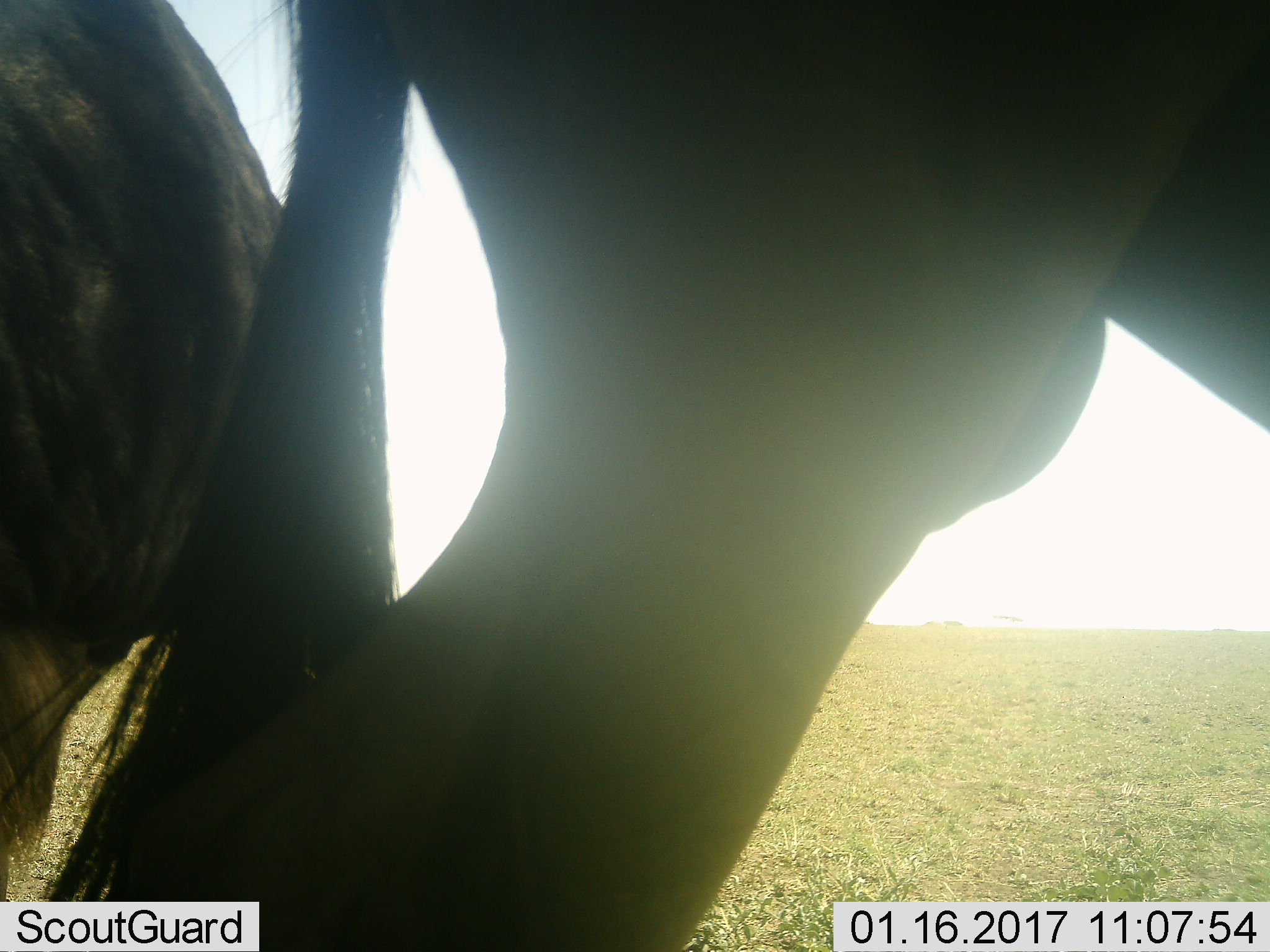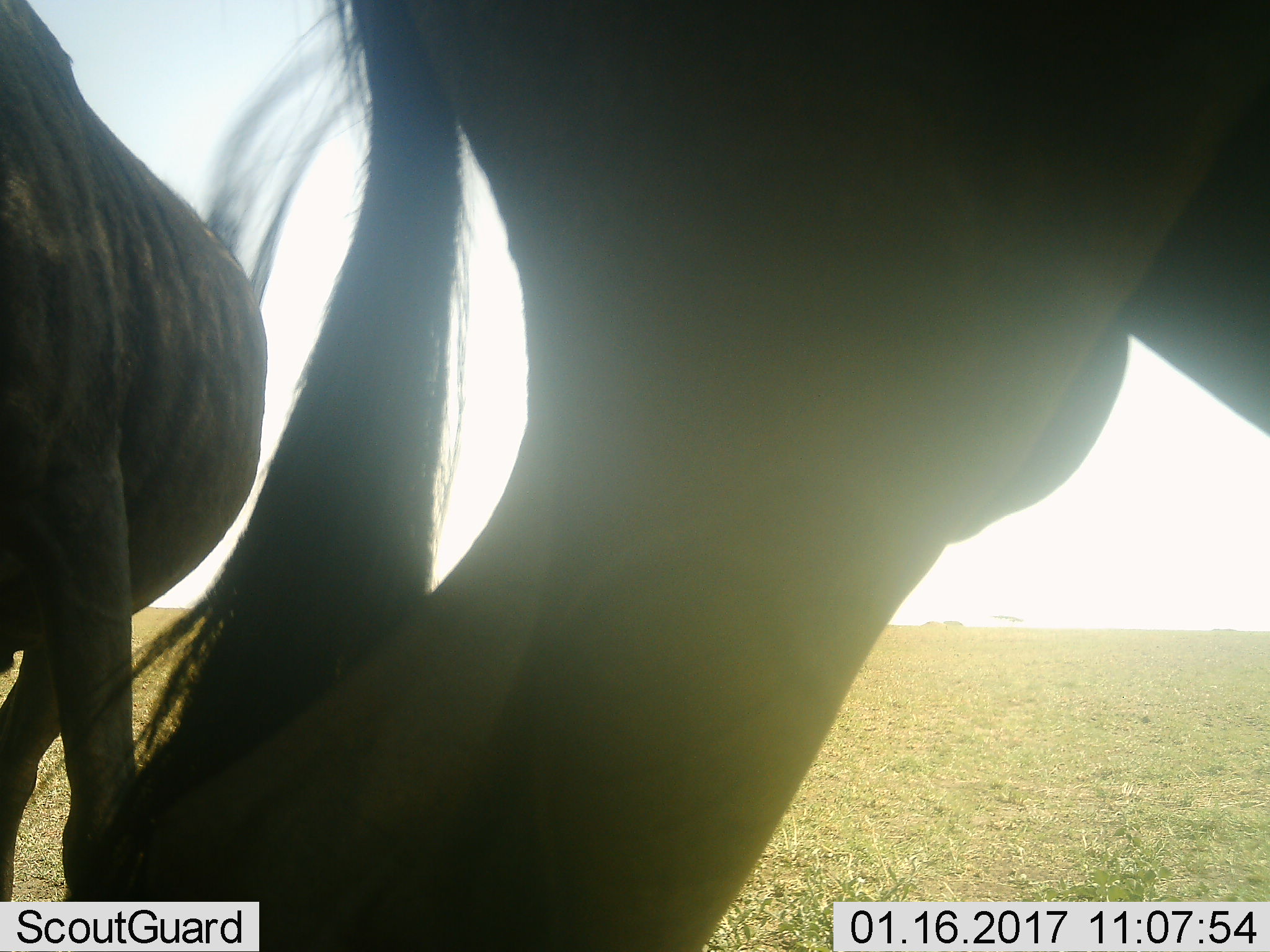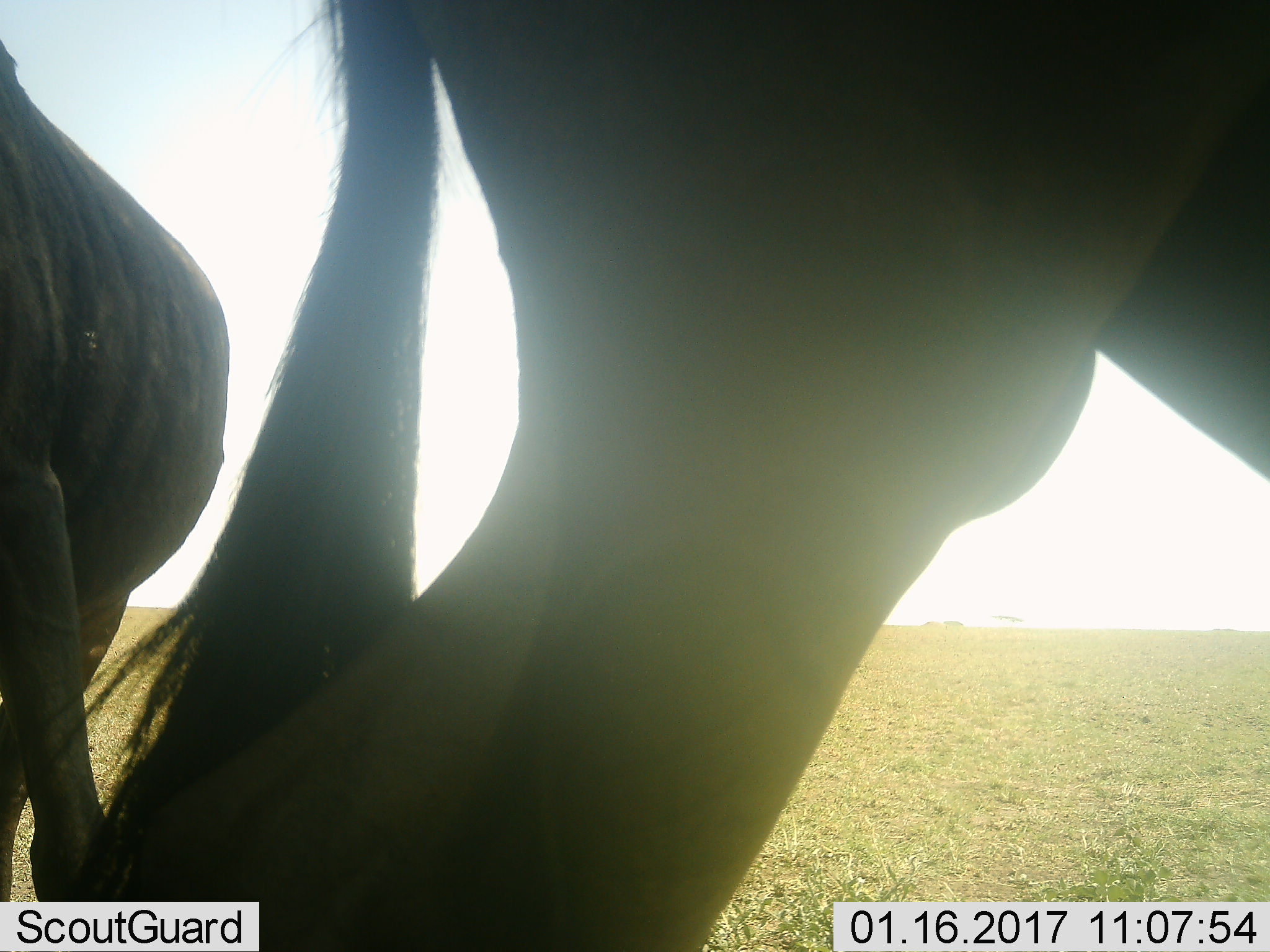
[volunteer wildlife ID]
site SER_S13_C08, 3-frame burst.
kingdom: Animalia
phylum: Chordata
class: Mammalia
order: Artiodactyla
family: Bovidae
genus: Connochaetes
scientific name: Connochaetes taurinus taurinus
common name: blue wildebeest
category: wildebeestblue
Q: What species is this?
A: Wildebeestblue (blue wildebeest) (Connochaetes taurinus taurinus).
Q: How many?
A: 2.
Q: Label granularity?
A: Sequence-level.